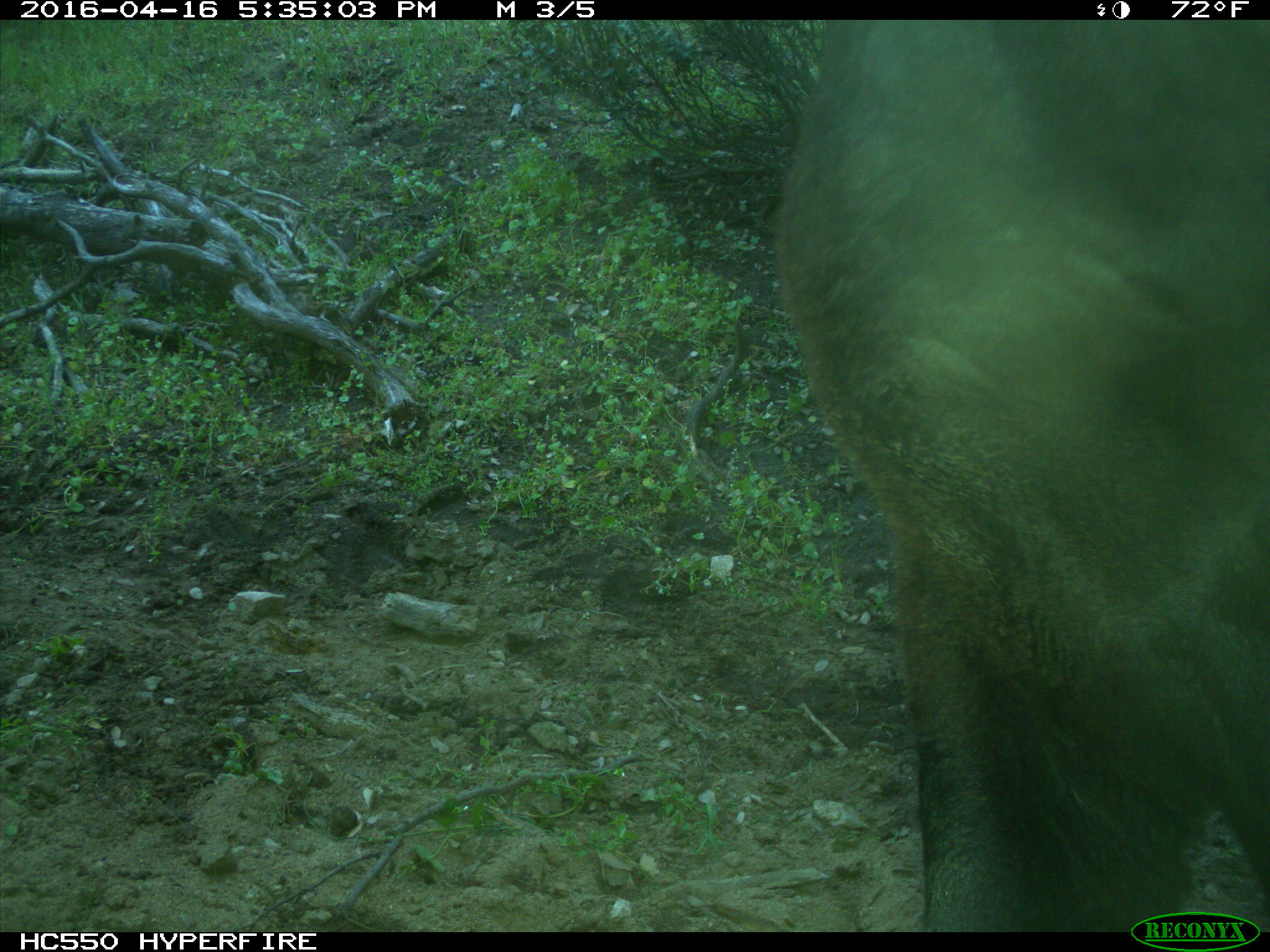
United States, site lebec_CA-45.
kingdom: Animalia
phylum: Chordata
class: Mammalia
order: Artiodactyla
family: Bovidae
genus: Bos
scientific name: Bos taurus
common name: domestic cow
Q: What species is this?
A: Bos taurus (domestic cow).